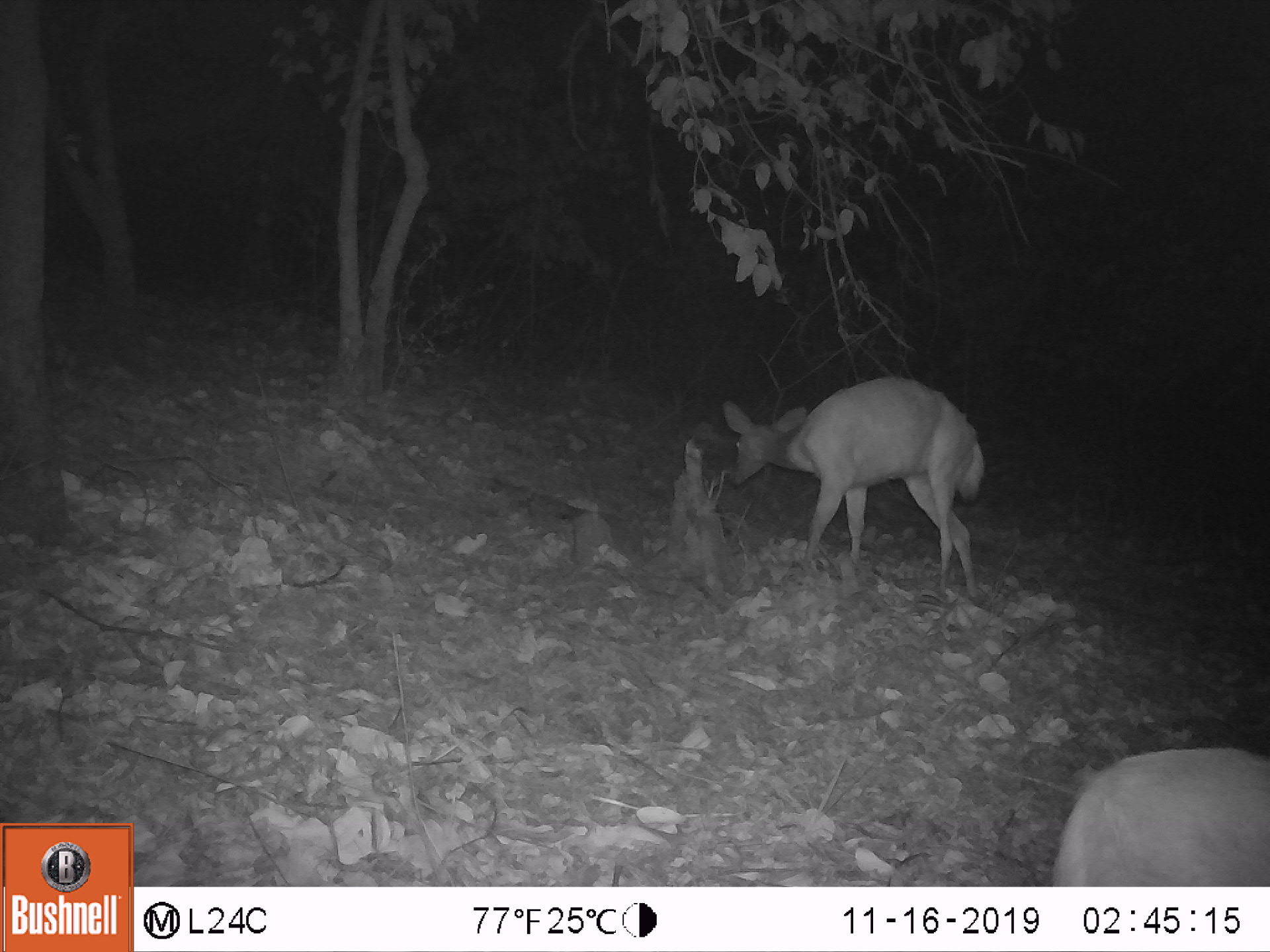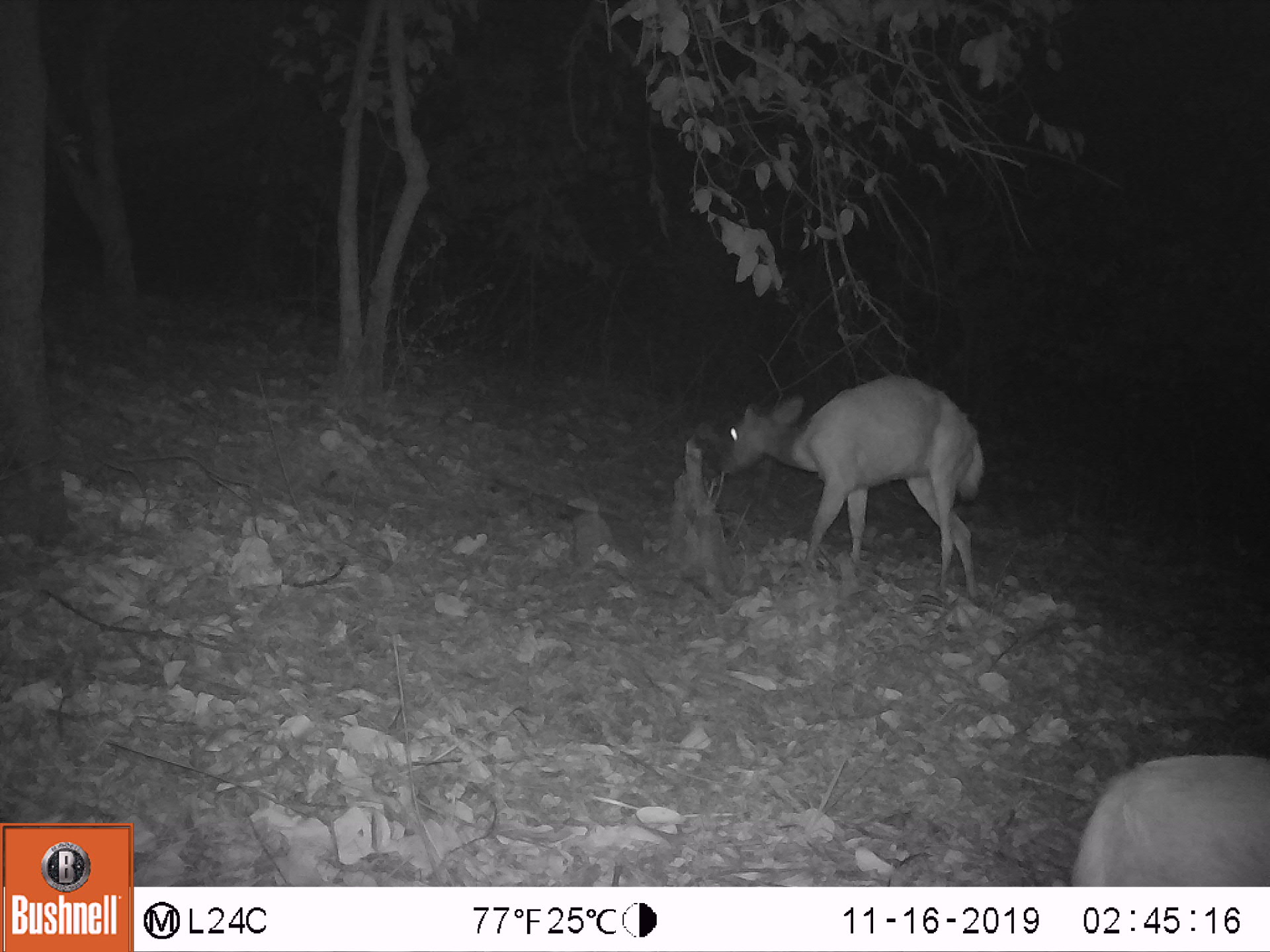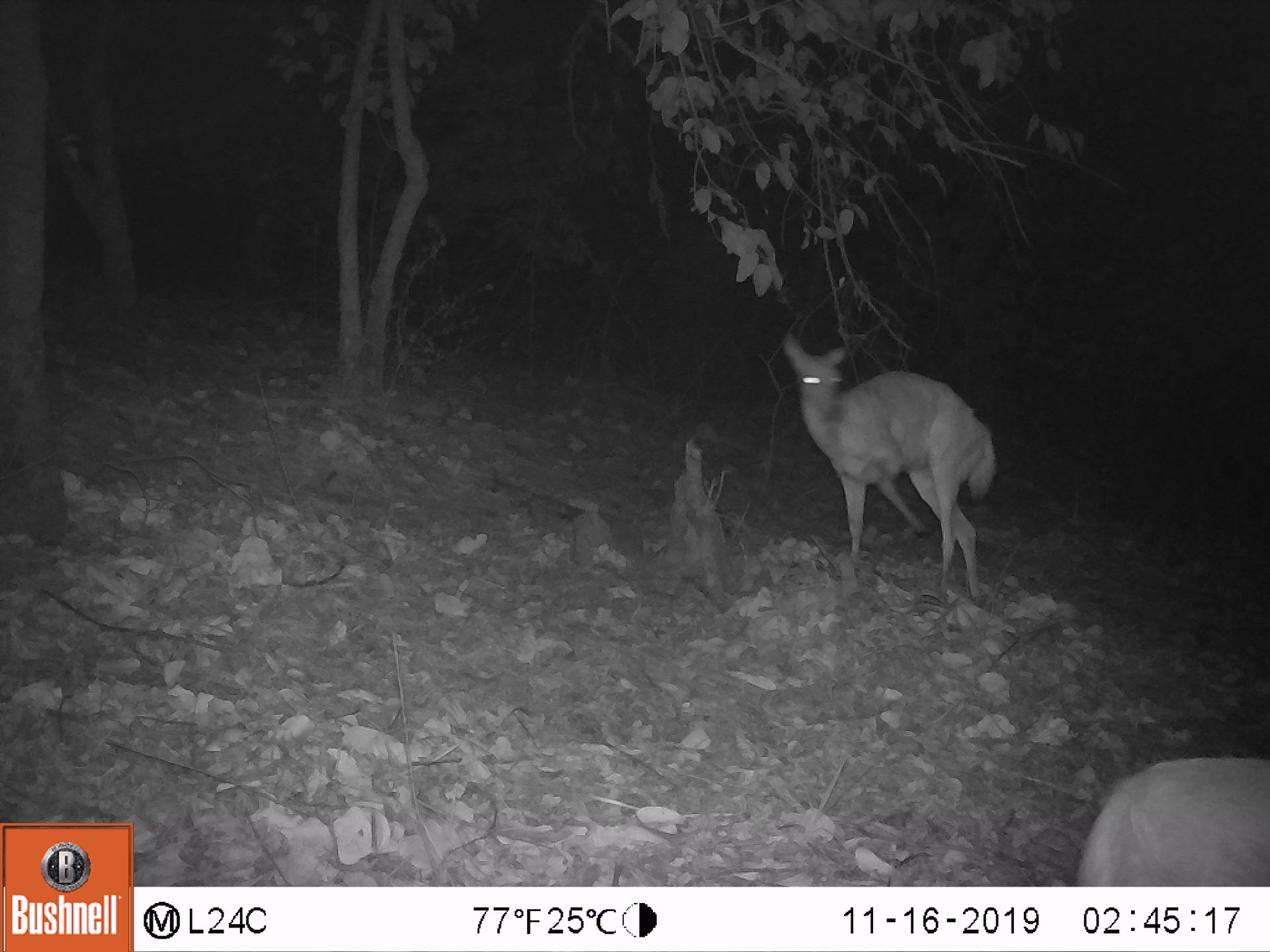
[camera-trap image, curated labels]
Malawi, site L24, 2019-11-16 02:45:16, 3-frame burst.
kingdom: Animalia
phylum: Chordata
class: Mammalia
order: Artiodactyla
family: Bovidae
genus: Tragelaphus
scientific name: Tragelaphus sylvaticus sylvaticus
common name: cape bushbuck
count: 2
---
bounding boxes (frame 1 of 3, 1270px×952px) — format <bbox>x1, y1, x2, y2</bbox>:
cape bushbuck: <bbox>715, 372, 995, 606</bbox>; <bbox>1045, 740, 1269, 883</bbox>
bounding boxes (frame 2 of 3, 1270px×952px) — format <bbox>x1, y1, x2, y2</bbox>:
cape bushbuck: <bbox>714, 368, 992, 615</bbox>; <bbox>1064, 753, 1269, 885</bbox>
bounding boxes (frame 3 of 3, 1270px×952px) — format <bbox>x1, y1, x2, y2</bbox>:
cape bushbuck: <bbox>776, 328, 997, 612</bbox>